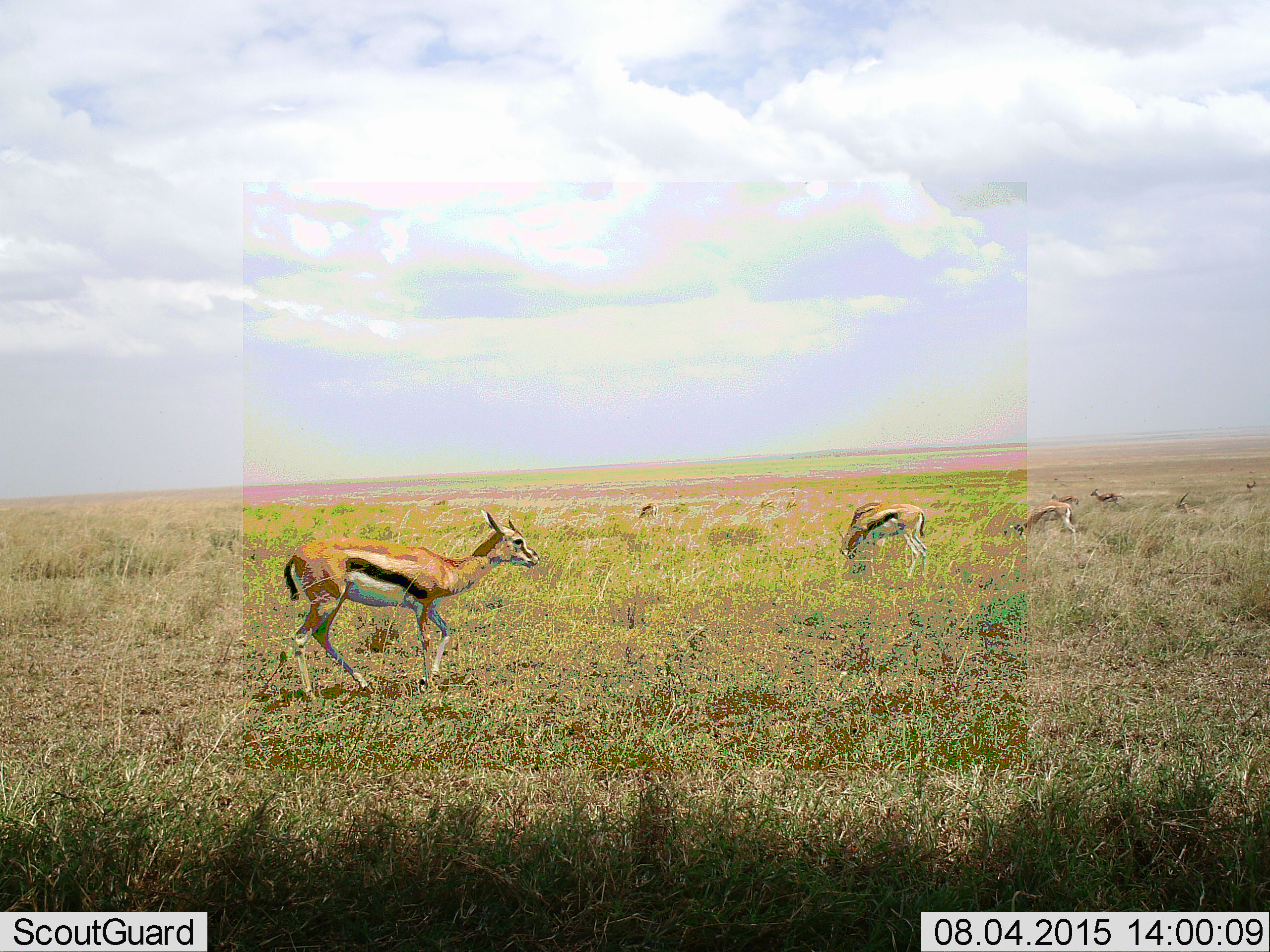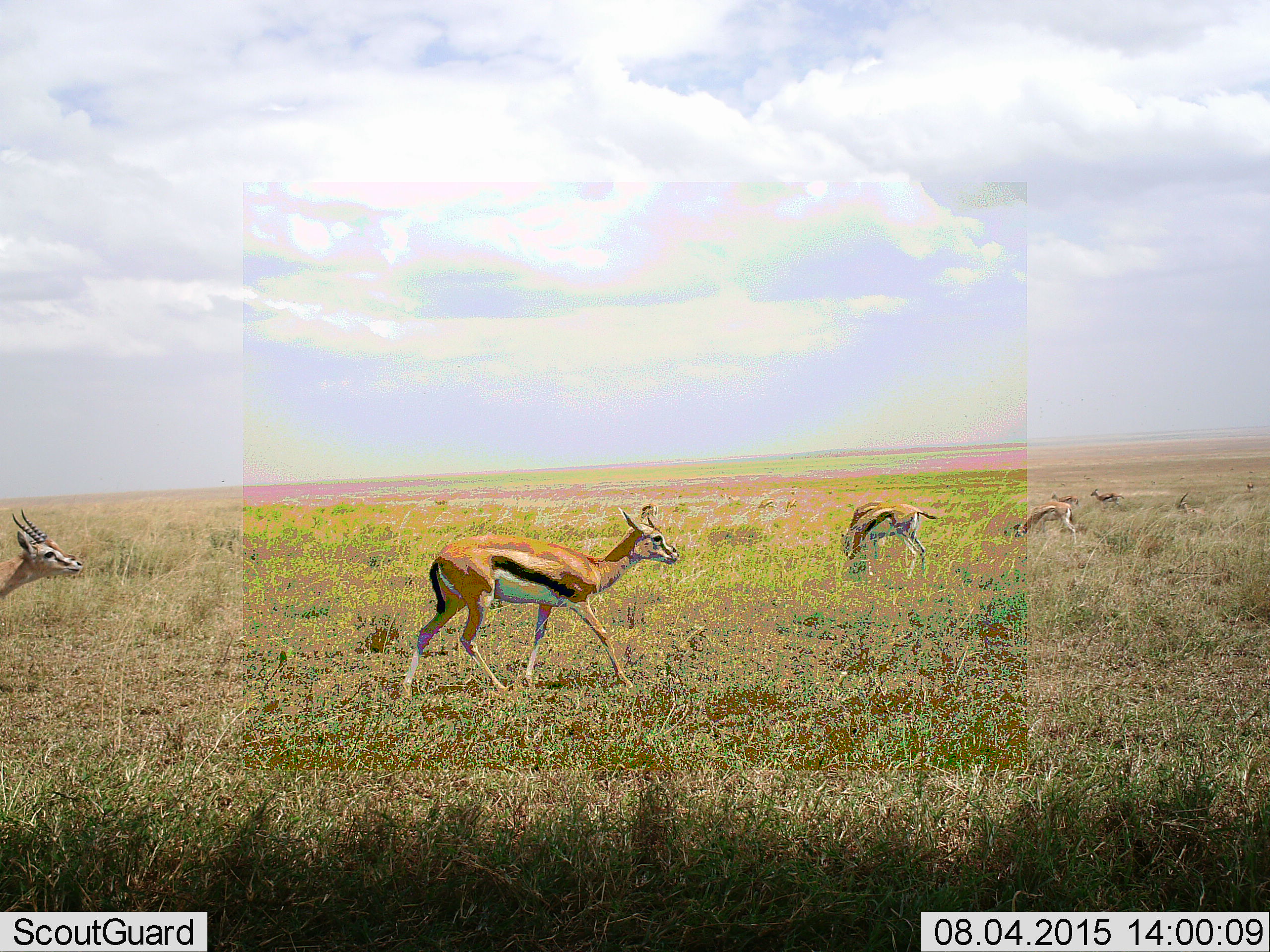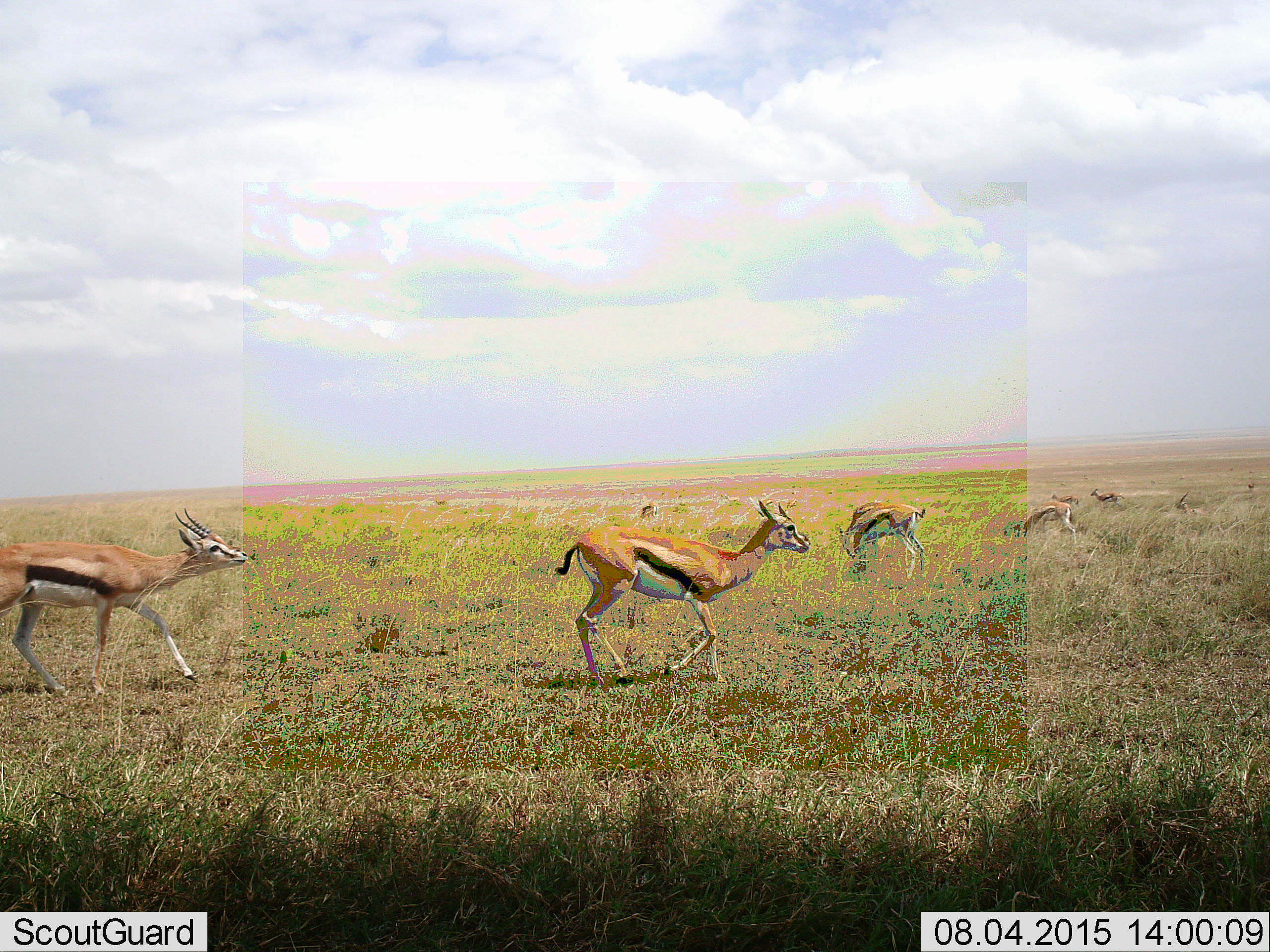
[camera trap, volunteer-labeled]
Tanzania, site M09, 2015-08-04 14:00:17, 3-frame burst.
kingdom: Animalia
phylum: Chordata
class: Mammalia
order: Artiodactyla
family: Bovidae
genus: Eudorcas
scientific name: Eudorcas thomsonii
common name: thomson's gazelle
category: gazellethomsons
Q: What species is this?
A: Gazellethomsons (thomson's gazelle) (Eudorcas thomsonii).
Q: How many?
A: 9.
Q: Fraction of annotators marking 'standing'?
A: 30%.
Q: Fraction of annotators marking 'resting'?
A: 10%.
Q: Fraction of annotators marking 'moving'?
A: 90%.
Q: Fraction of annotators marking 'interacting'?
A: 10%.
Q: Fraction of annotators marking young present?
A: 0%.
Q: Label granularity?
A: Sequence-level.